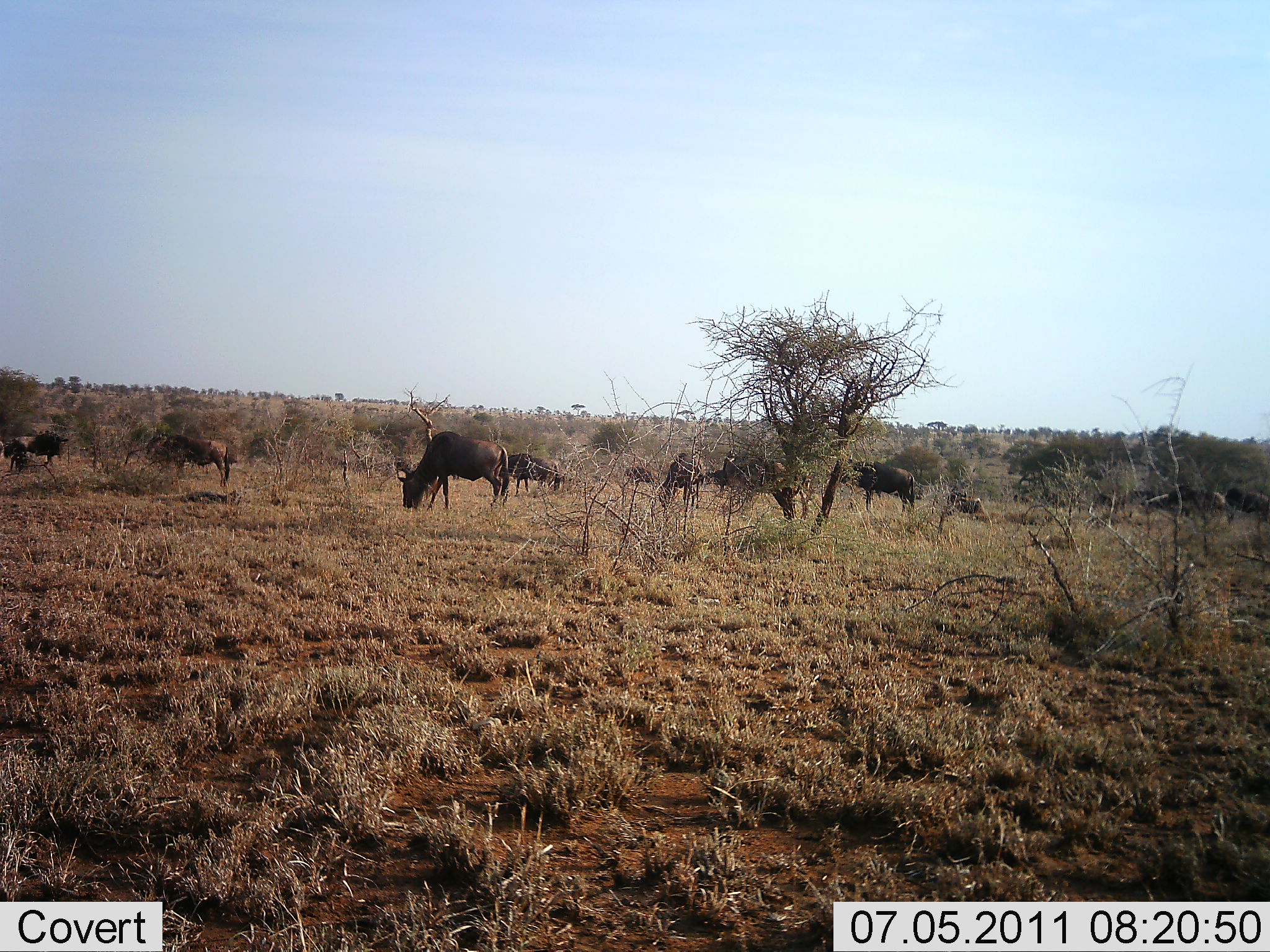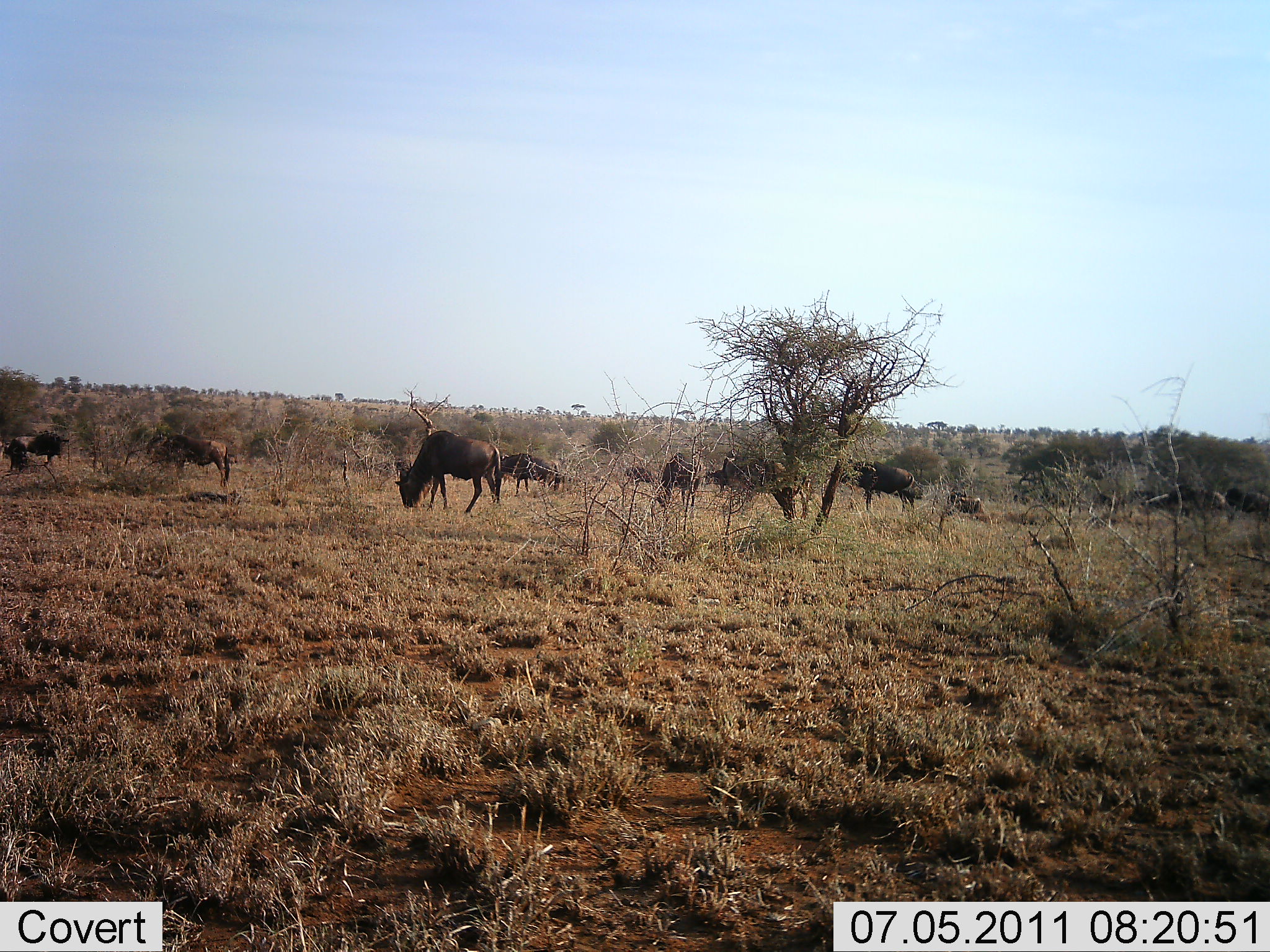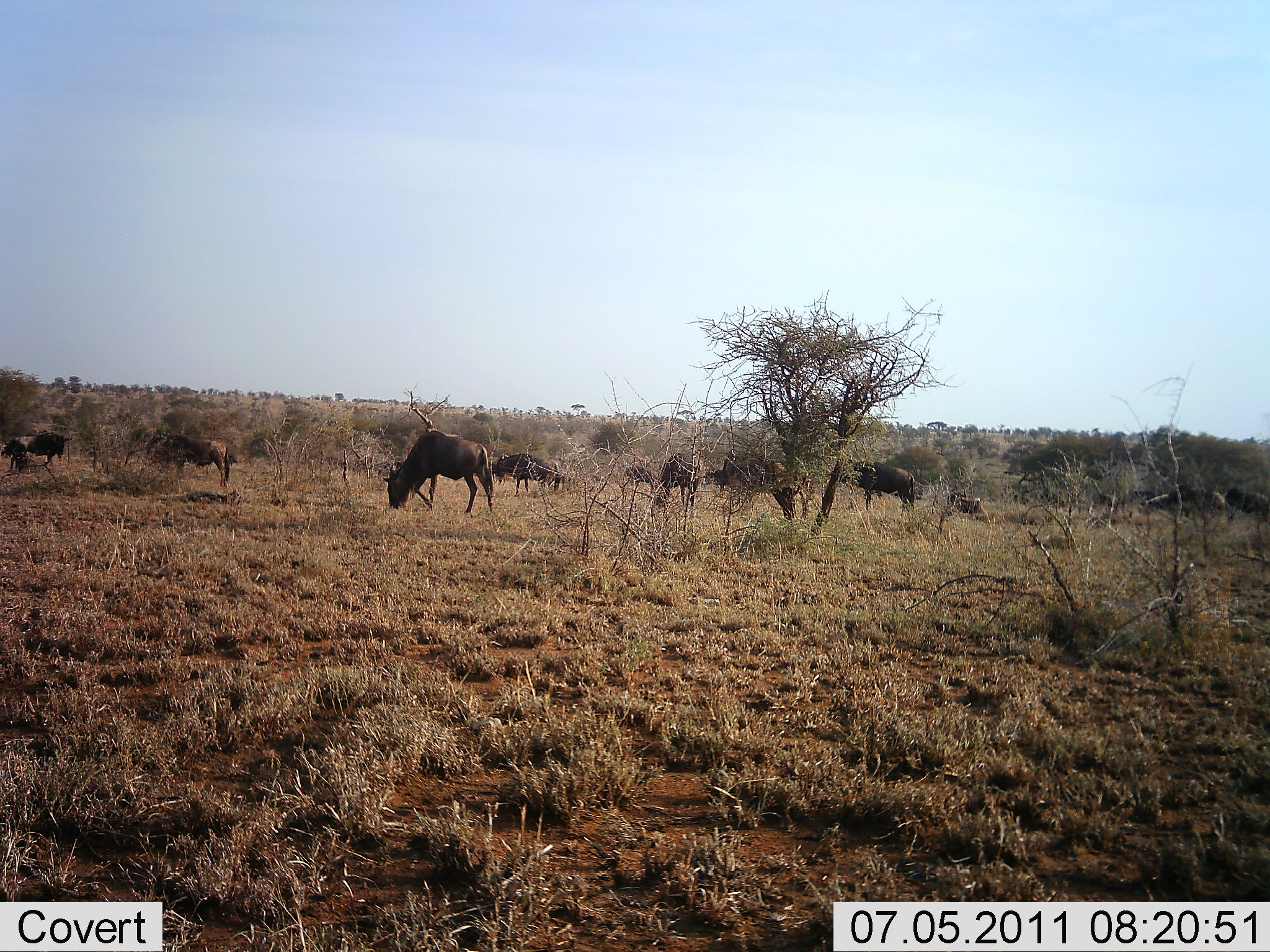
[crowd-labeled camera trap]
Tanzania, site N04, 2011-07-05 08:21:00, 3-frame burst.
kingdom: Animalia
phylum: Chordata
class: Mammalia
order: Artiodactyla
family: Bovidae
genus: Connochaetes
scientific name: Connochaetes taurinus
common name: blue wildebeest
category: wildebeest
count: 9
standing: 40%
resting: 10%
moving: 20%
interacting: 0%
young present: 0%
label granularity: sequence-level